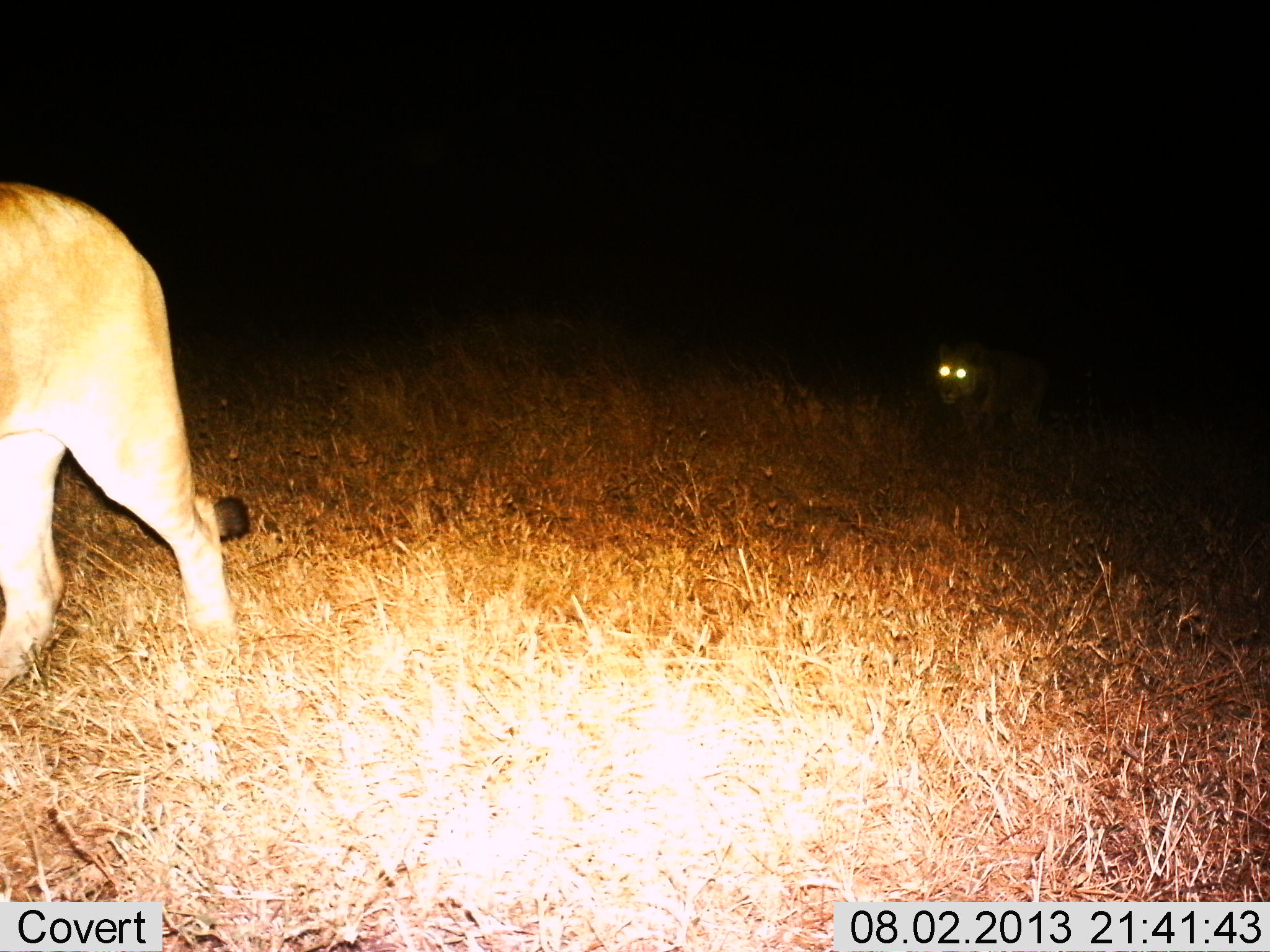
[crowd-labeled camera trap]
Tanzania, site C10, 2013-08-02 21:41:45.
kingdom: Animalia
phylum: Chordata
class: Mammalia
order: Carnivora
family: Felidae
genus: Panthera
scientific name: Panthera leo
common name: lion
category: lionfemale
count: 2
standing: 4%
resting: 0%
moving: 100%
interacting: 4%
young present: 17%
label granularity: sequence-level